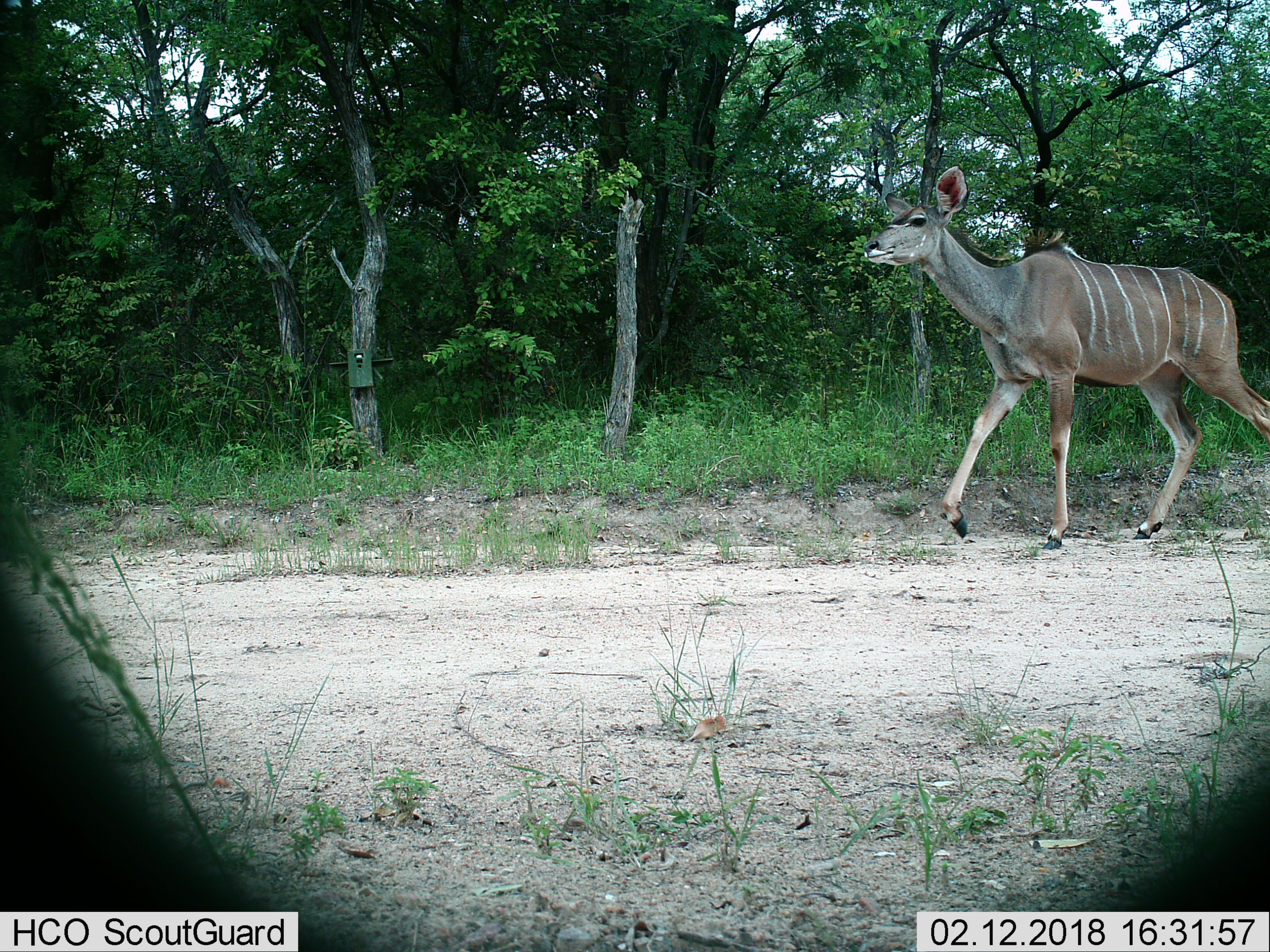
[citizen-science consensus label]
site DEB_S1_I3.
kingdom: Animalia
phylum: Chordata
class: Mammalia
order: Artiodactyla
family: Bovidae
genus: Tragelaphus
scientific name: Tragelaphus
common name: kudu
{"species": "kudu (Tragelaphus)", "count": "1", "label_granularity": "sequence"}